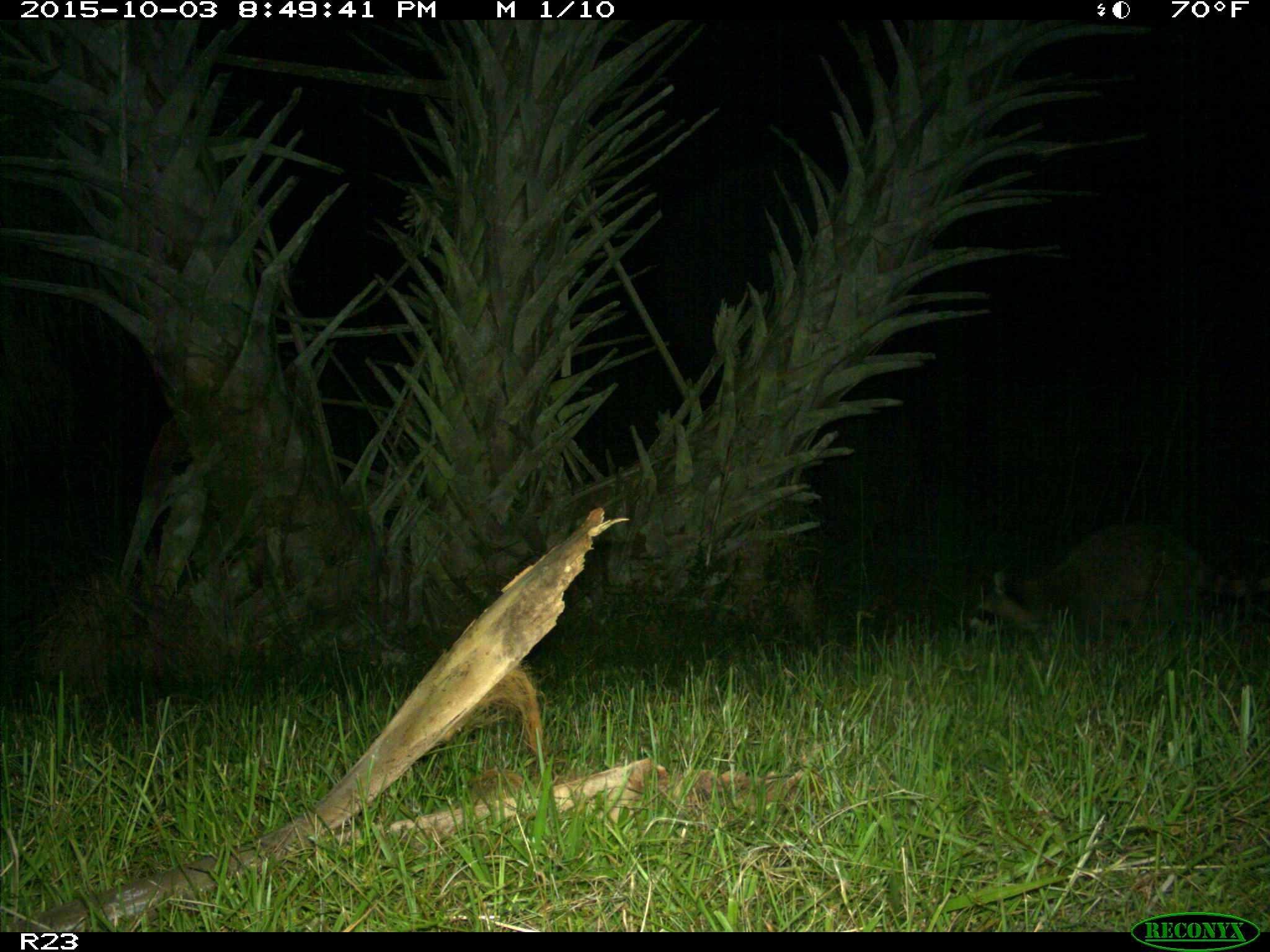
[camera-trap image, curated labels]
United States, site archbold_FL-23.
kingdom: Animalia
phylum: Chordata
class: Mammalia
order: Carnivora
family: Procyonidae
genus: Procyon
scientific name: Procyon lotor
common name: common raccoon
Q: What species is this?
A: Procyon lotor (common raccoon).